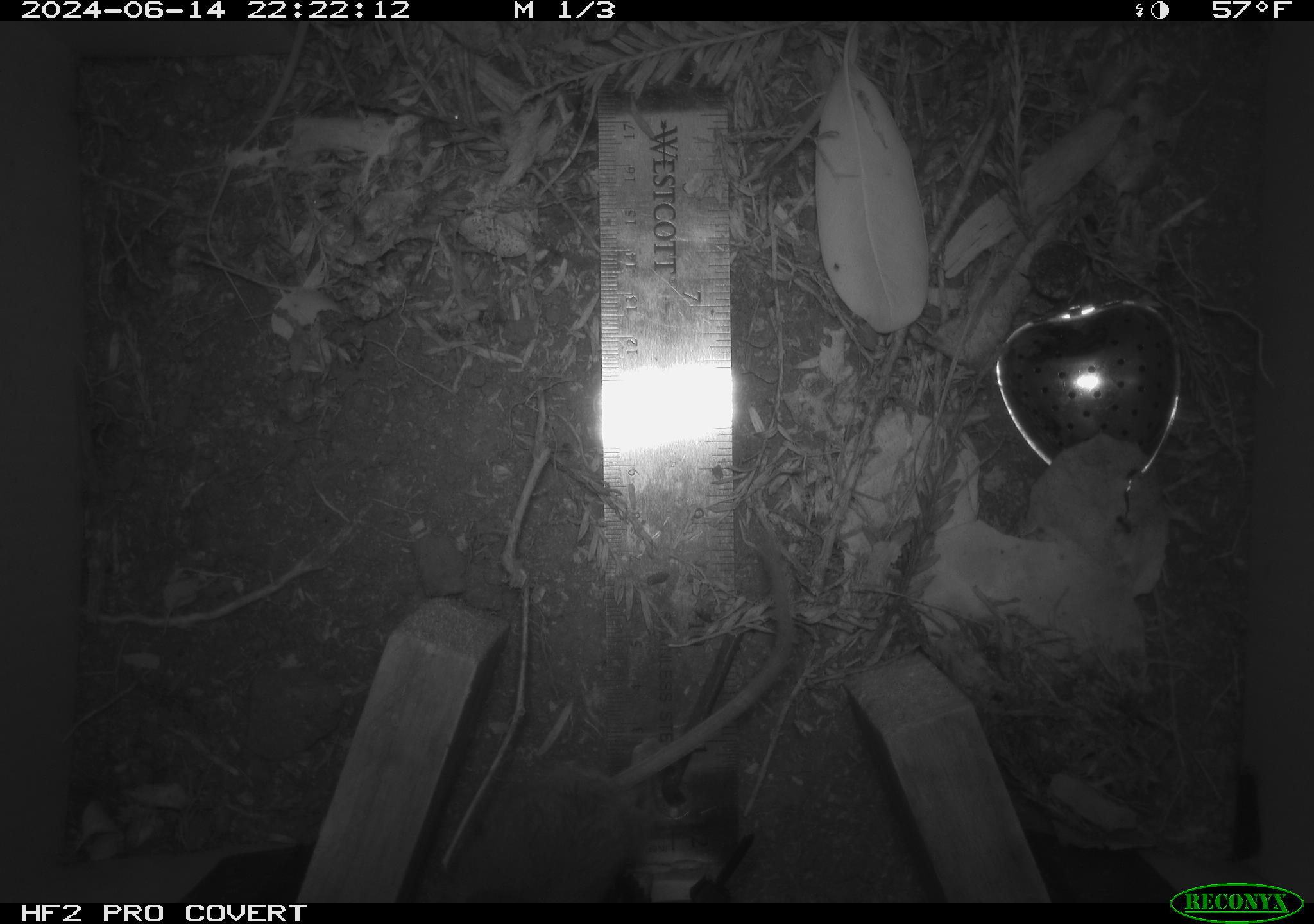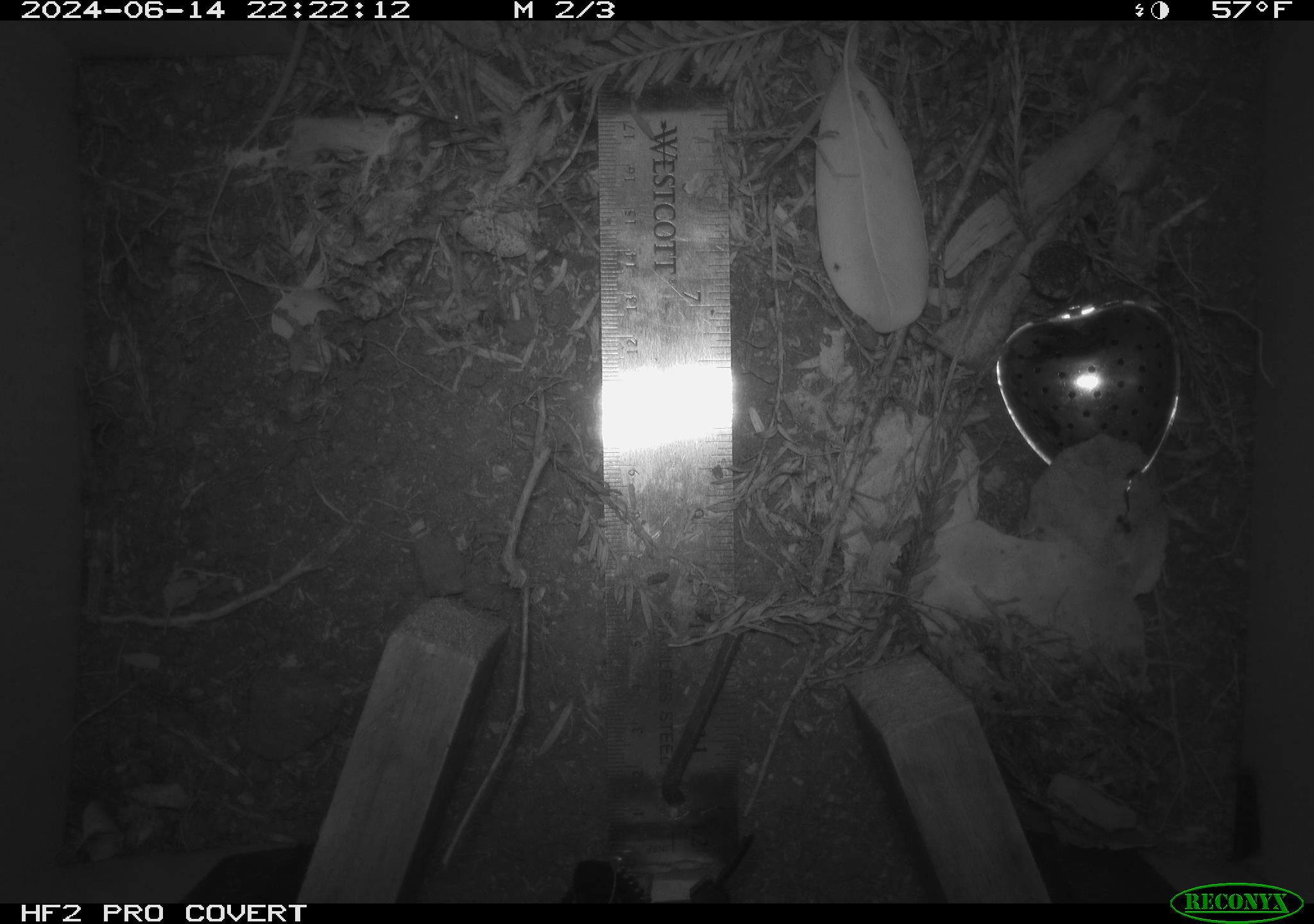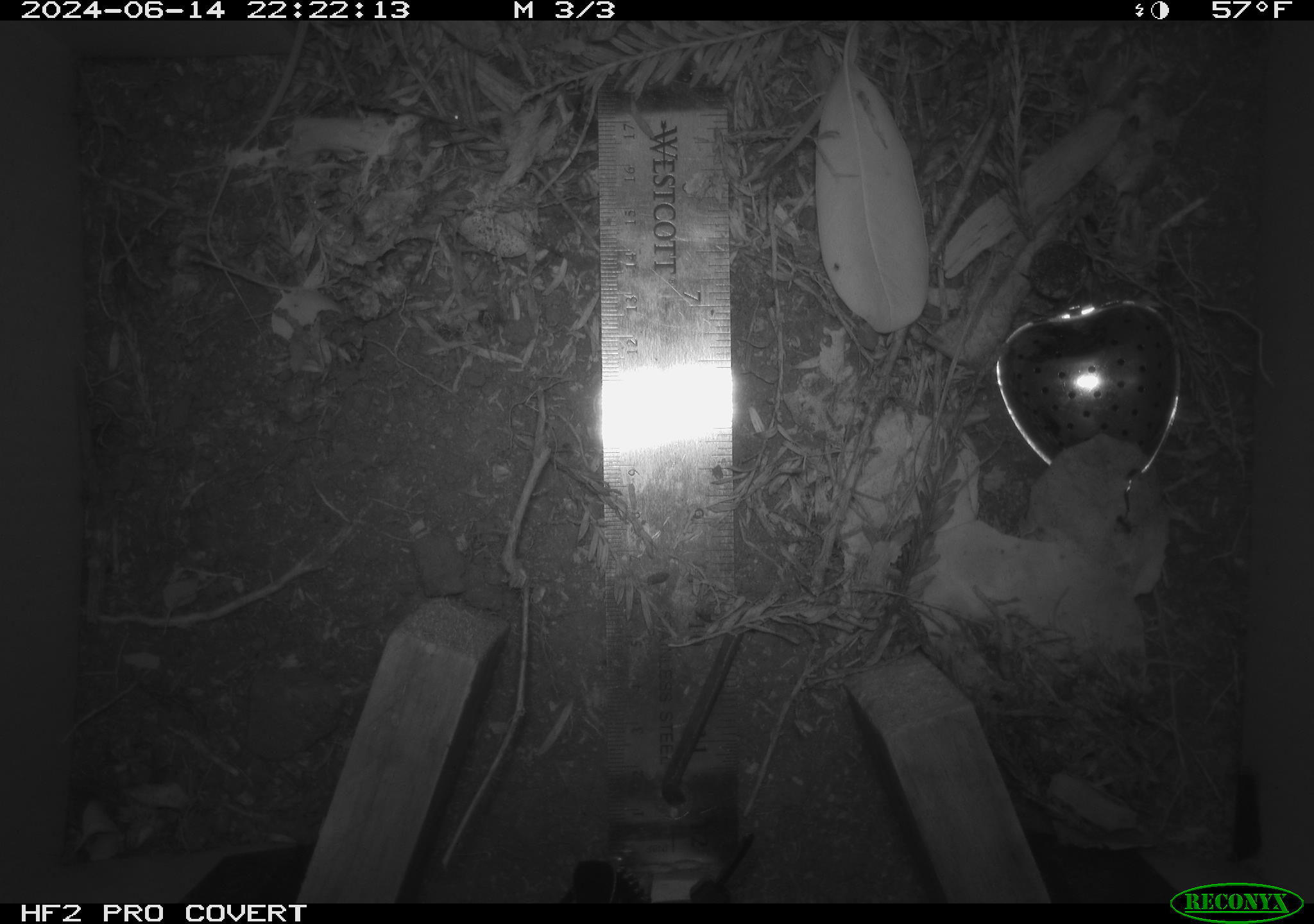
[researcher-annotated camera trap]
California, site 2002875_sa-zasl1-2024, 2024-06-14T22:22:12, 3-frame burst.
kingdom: Animalia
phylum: Chordata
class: Mammalia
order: Rodentia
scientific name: Rodentia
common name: rodent